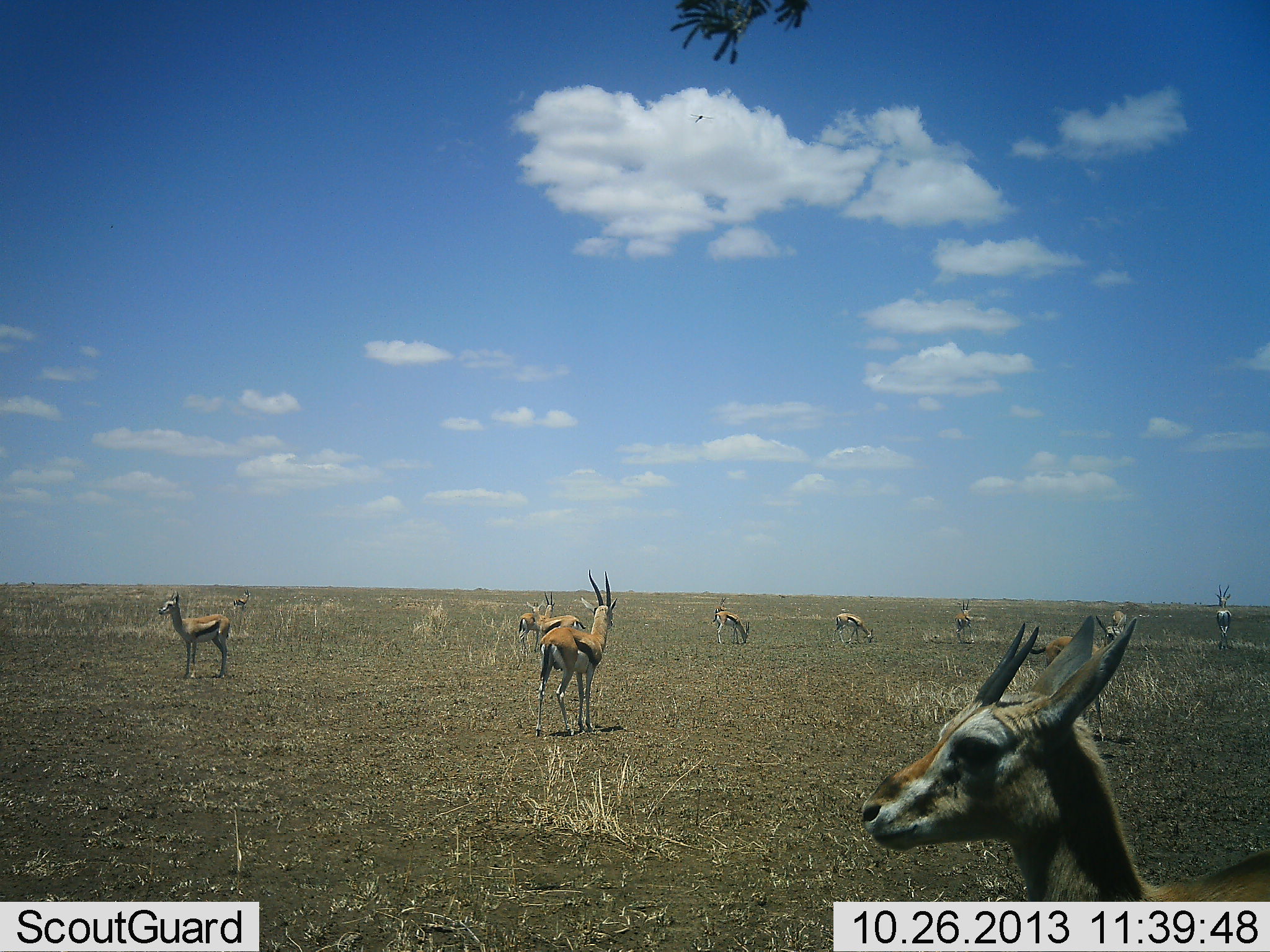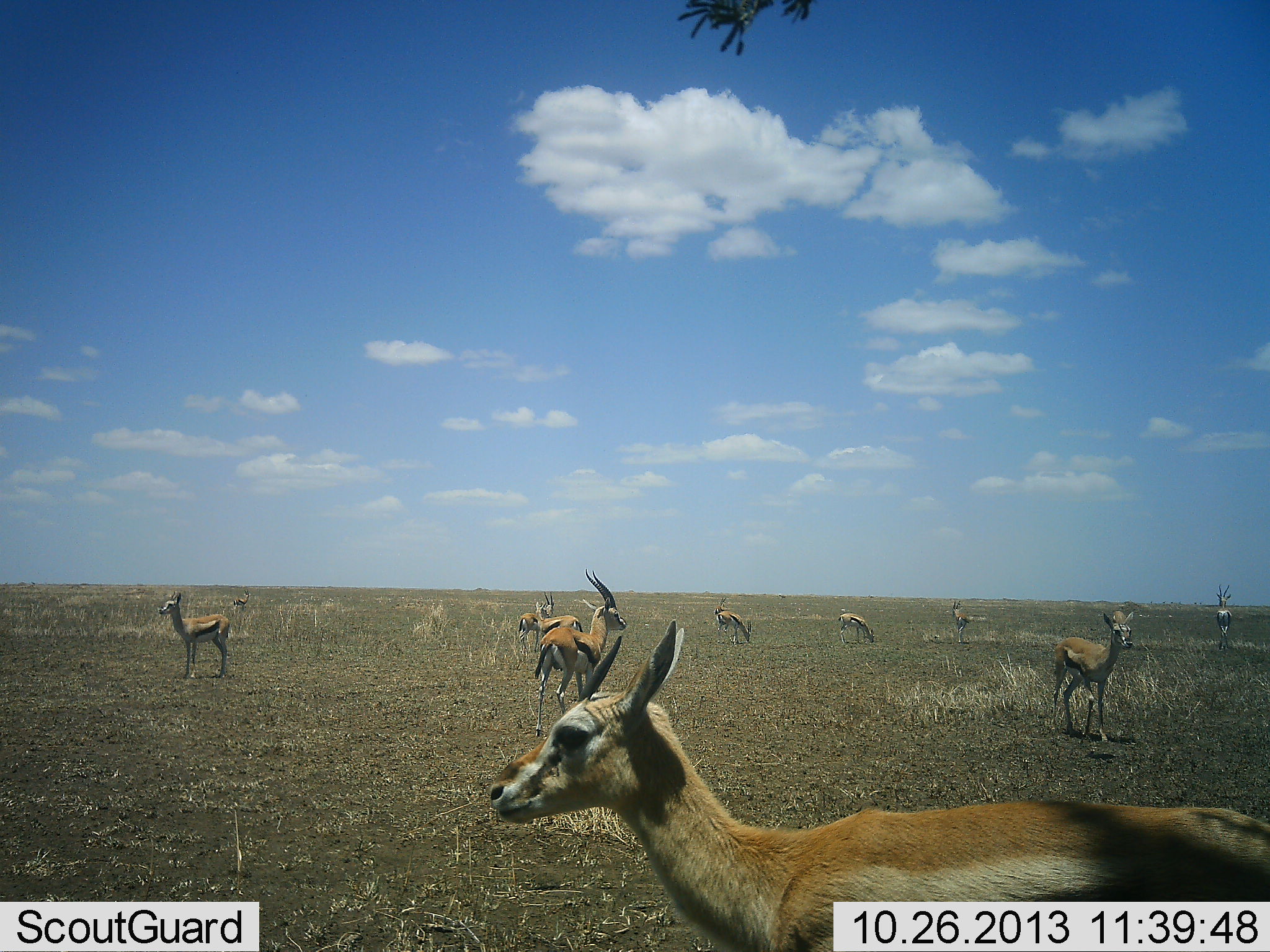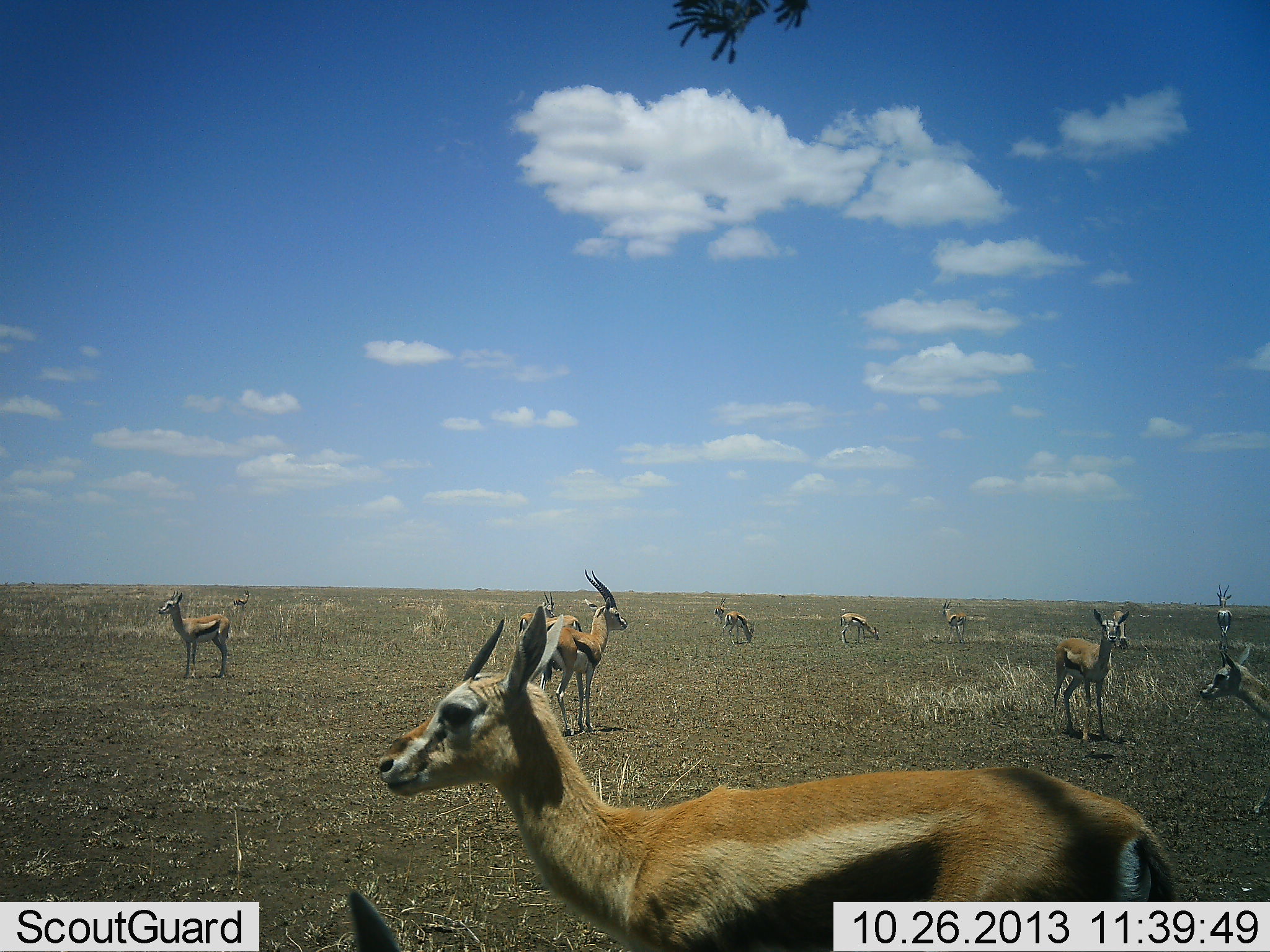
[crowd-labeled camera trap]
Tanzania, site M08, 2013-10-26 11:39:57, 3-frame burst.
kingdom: Animalia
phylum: Chordata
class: Mammalia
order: Artiodactyla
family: Bovidae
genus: Eudorcas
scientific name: Eudorcas thomsonii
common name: thomson's gazelle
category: gazellethomsons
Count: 11-50.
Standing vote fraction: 90%.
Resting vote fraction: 0%.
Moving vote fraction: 60%.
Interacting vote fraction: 10%.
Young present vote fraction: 0%.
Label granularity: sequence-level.